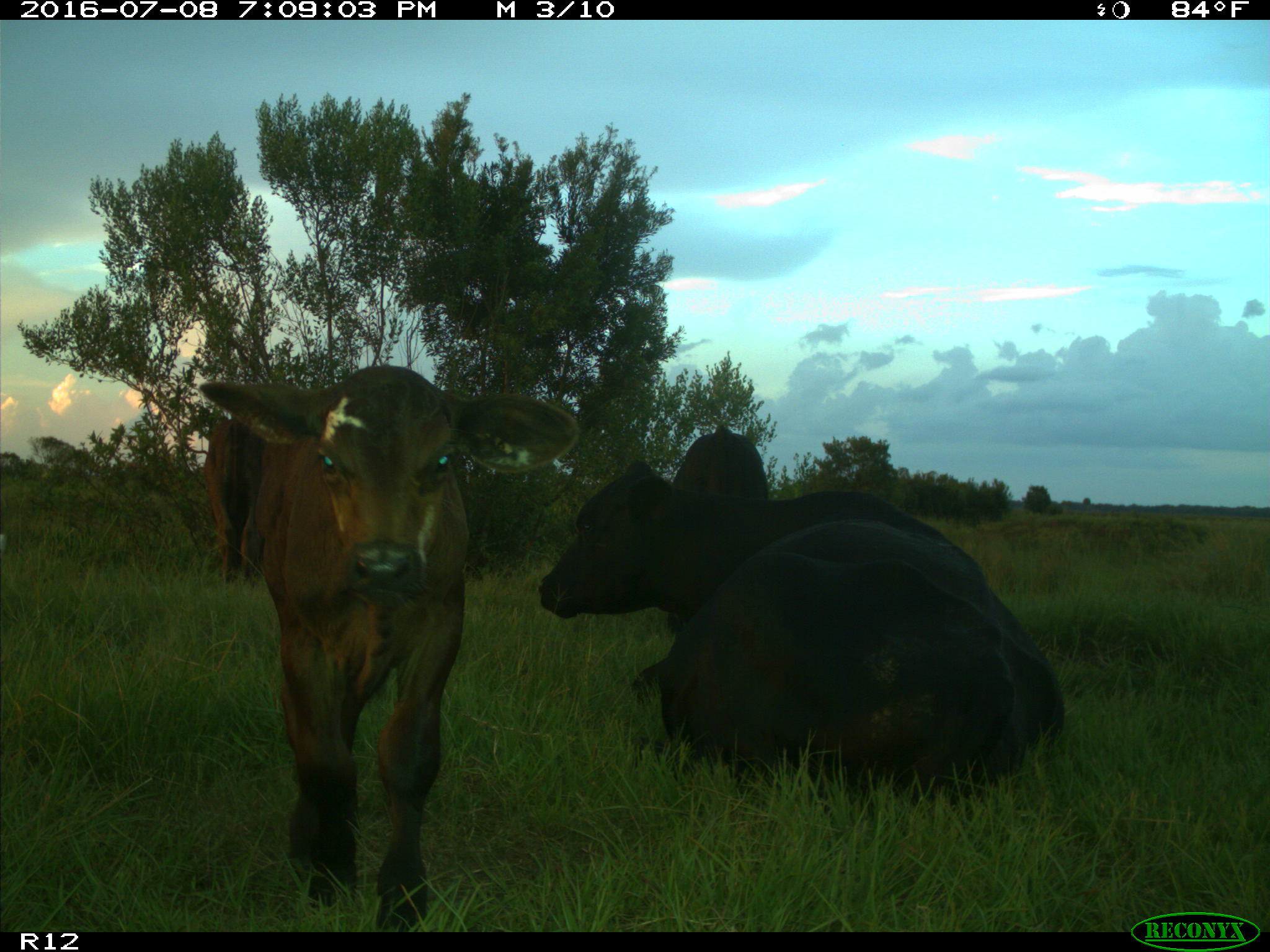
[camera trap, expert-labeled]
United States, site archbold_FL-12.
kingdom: Animalia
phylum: Chordata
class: Mammalia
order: Artiodactyla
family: Bovidae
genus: Bos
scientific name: Bos taurus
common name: domestic cow